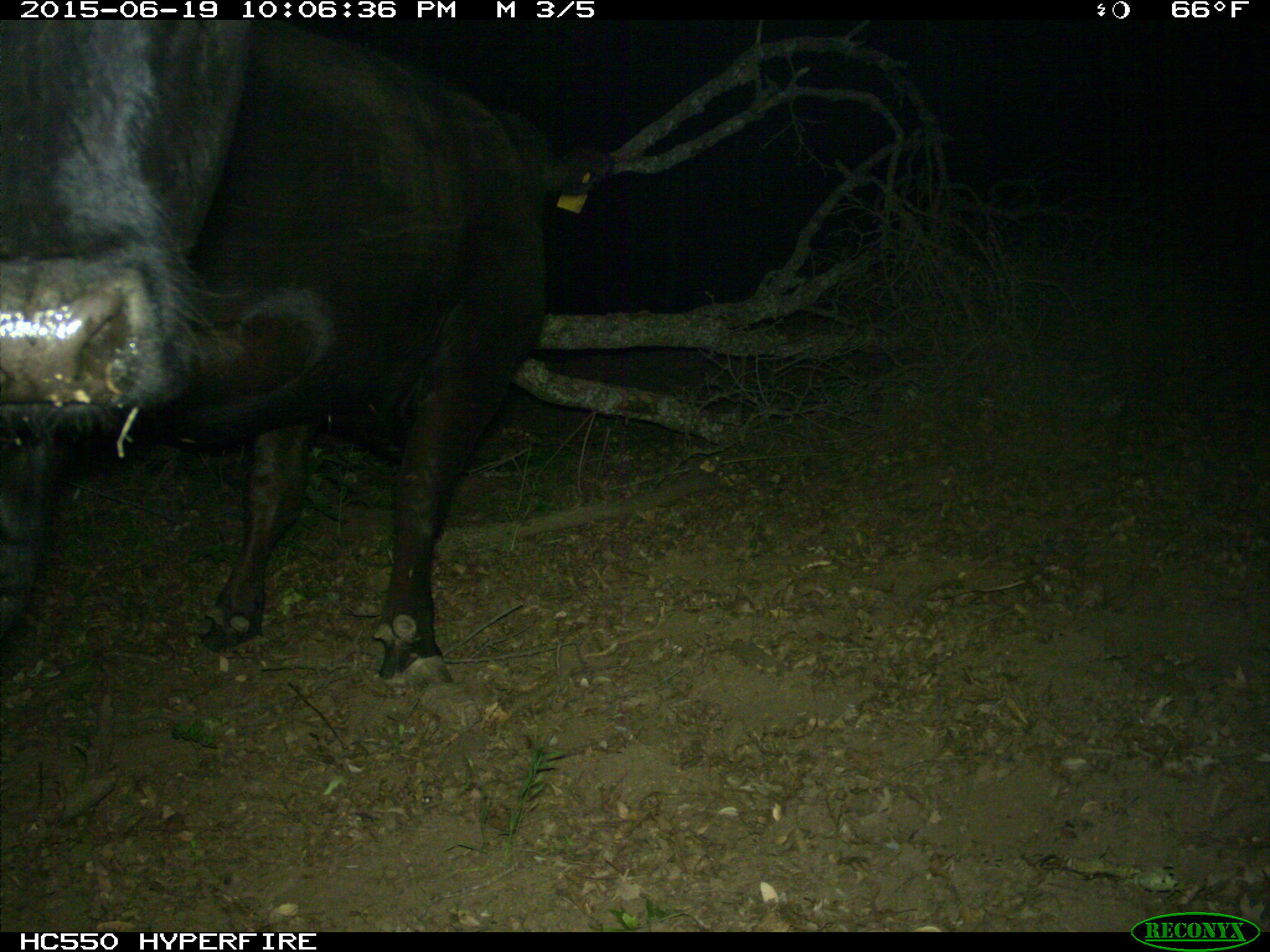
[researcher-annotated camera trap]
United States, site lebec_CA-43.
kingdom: Animalia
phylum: Chordata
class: Mammalia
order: Artiodactyla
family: Bovidae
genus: Bos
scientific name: Bos taurus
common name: domestic cow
Bos taurus (domestic cow).